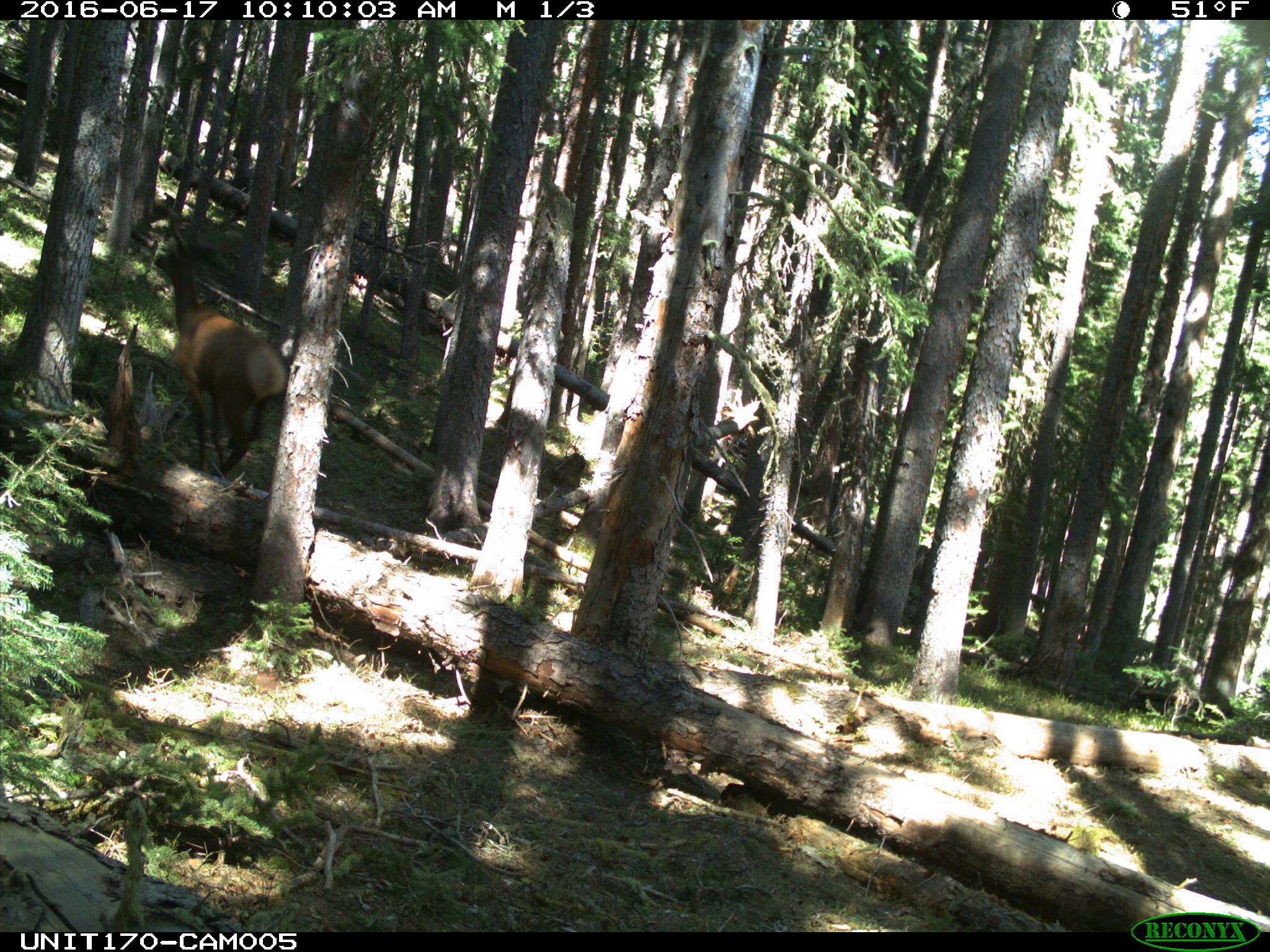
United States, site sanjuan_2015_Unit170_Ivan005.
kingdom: Animalia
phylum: Chordata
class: Mammalia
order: Artiodactyla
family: Cervidae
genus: Cervus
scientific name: Cervus elaphus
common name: red deer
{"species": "Cervus elaphus (red deer)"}